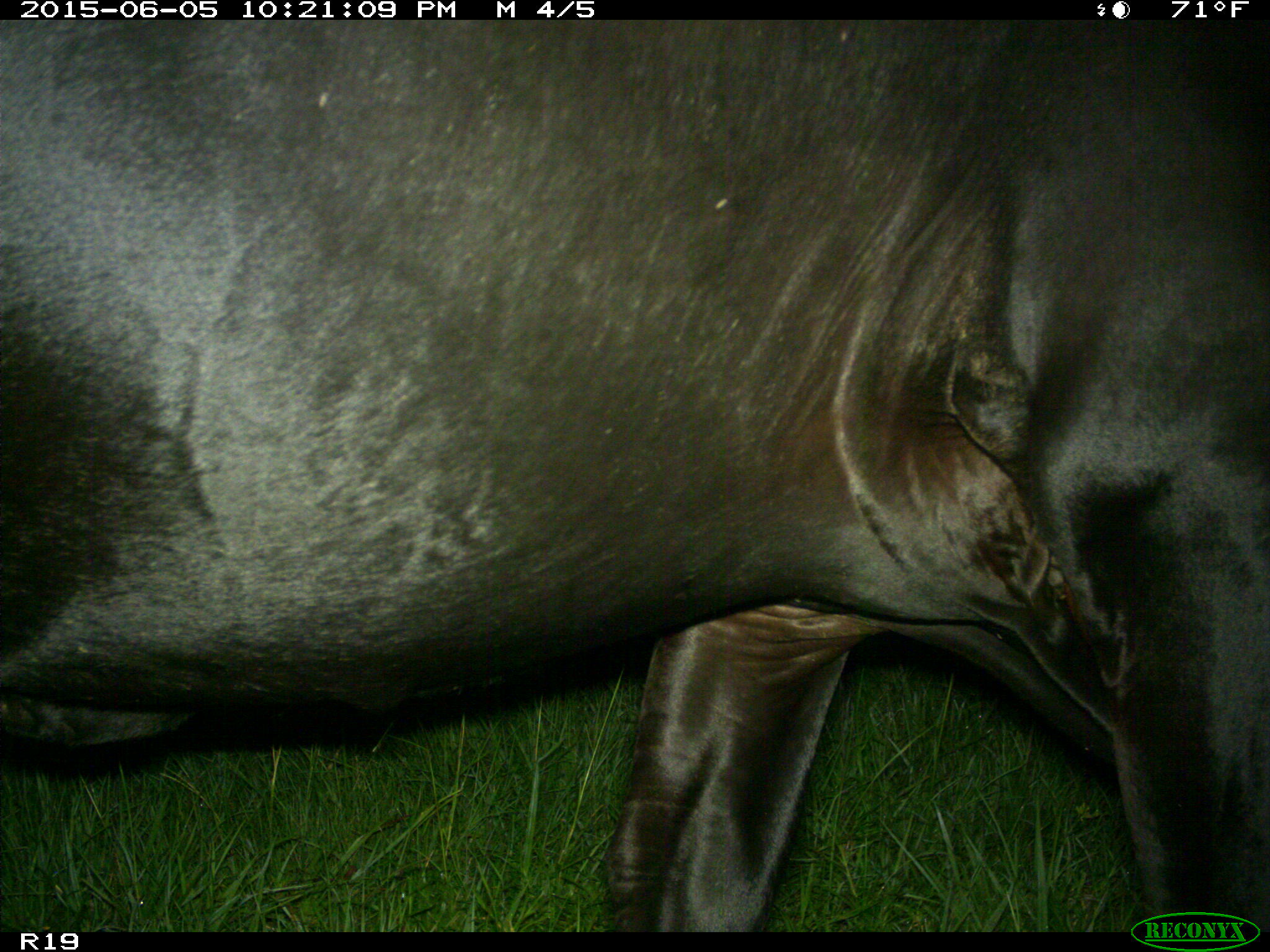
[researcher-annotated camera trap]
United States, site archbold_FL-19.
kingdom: Animalia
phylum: Chordata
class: Mammalia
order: Artiodactyla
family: Bovidae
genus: Bos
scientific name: Bos taurus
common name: domestic cow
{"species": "Bos taurus (domestic cow)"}